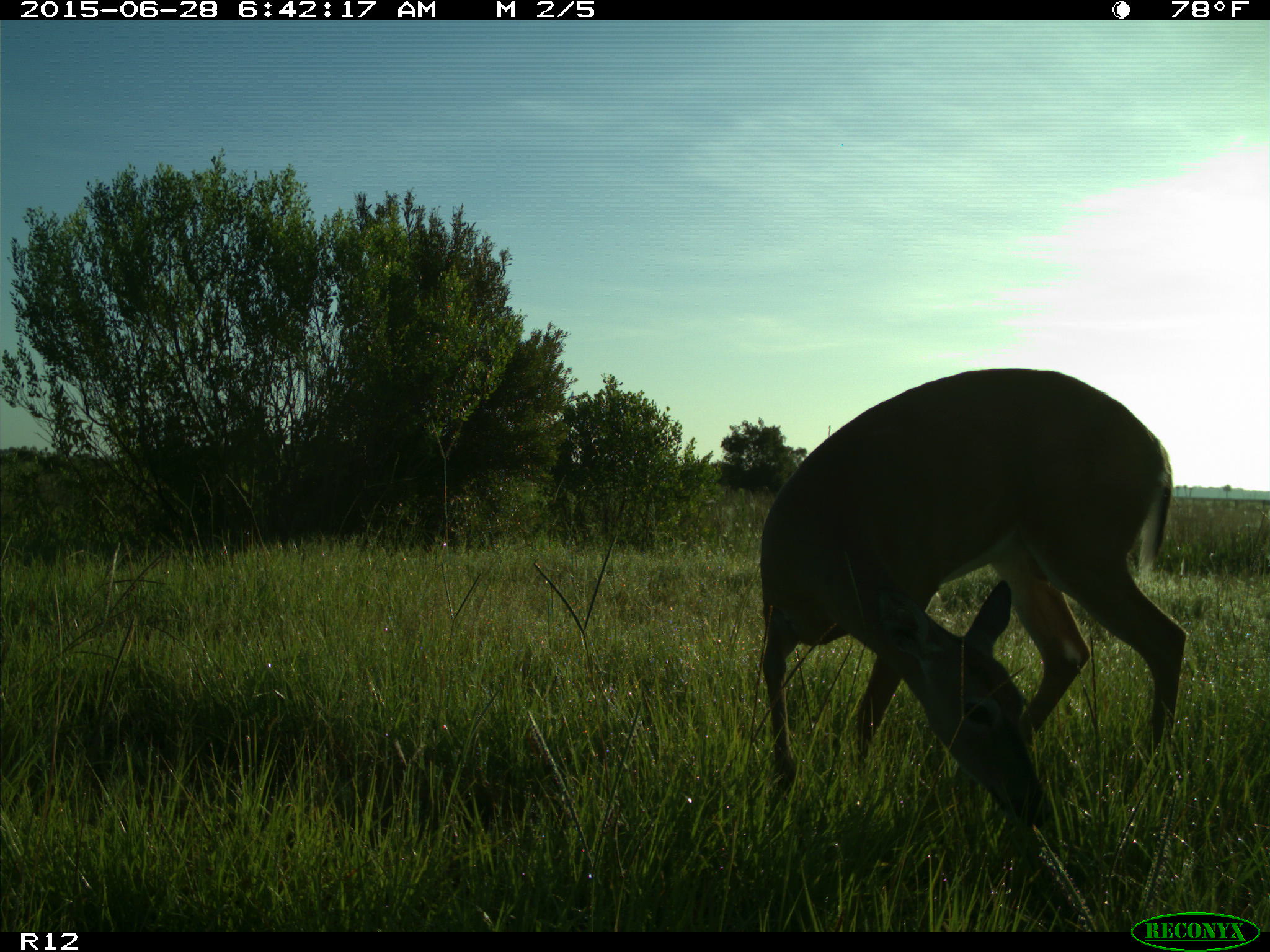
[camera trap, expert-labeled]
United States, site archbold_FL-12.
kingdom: Animalia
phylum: Chordata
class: Mammalia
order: Artiodactyla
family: Cervidae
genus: Odocoileus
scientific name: Odocoileus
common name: deer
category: unidentified deer